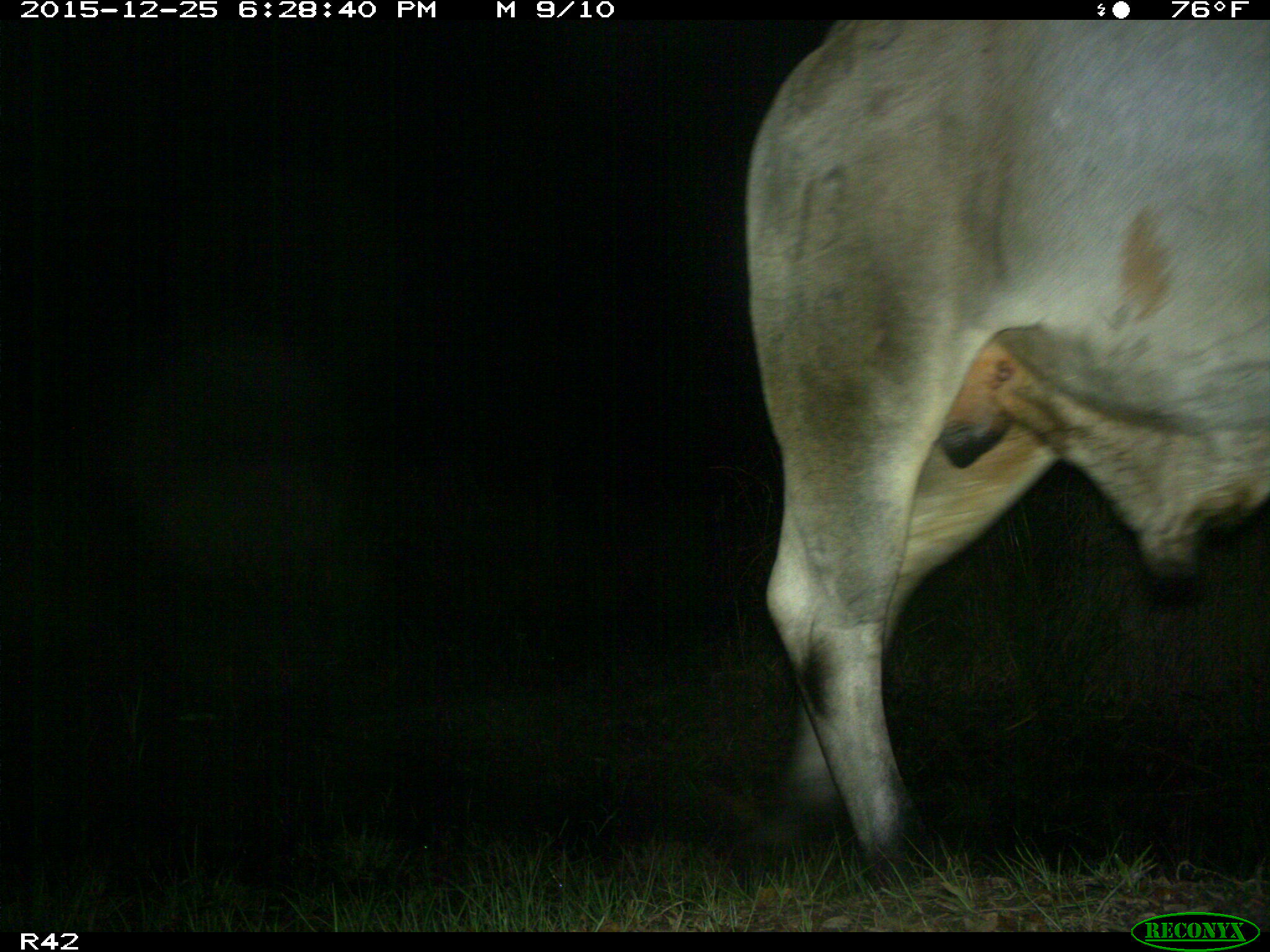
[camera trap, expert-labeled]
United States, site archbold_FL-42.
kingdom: Animalia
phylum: Chordata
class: Mammalia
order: Artiodactyla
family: Bovidae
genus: Bos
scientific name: Bos taurus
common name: domestic cow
Bos taurus (domestic cow).